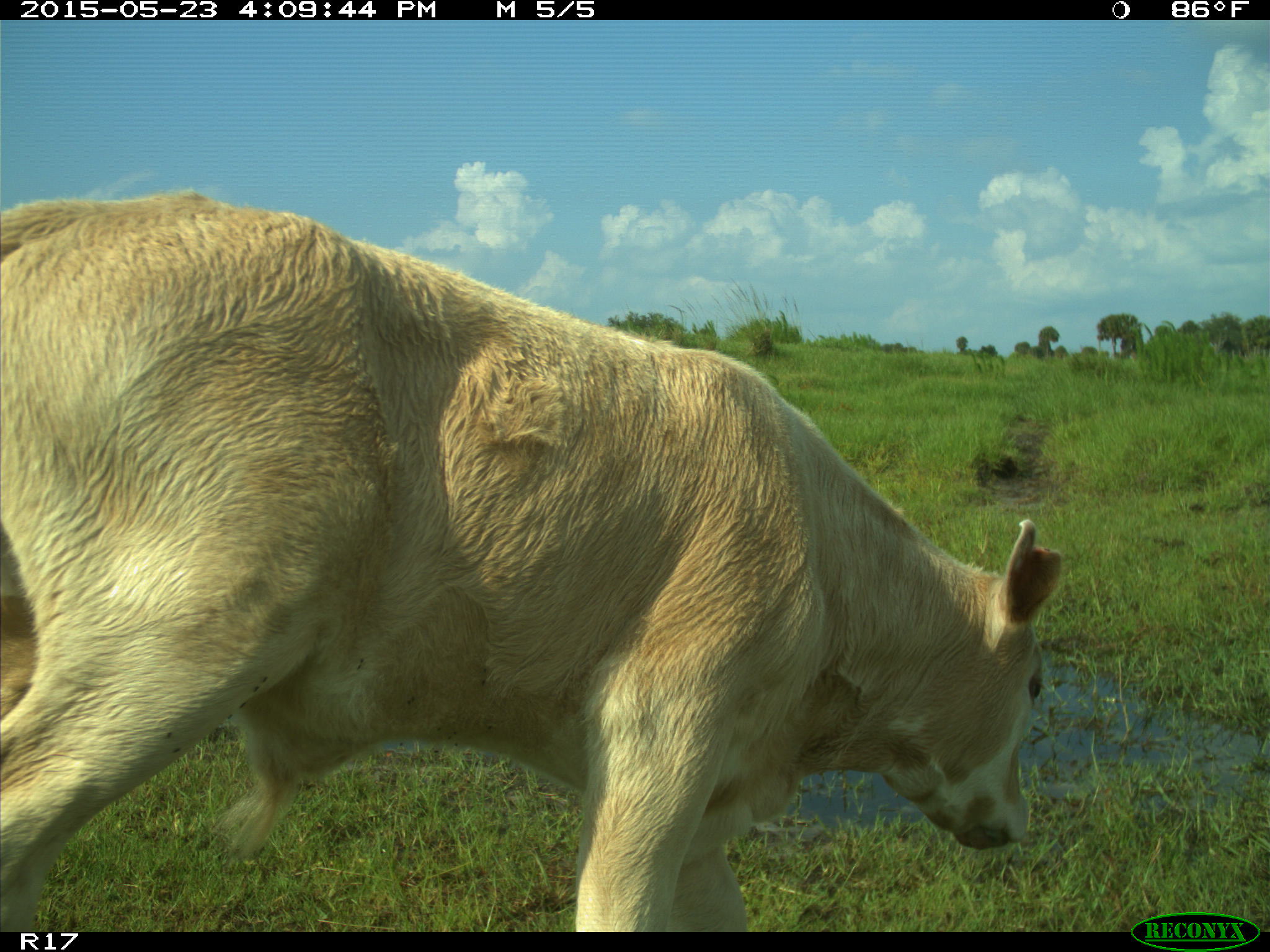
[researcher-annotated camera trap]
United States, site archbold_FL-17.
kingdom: Animalia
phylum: Chordata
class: Mammalia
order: Artiodactyla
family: Bovidae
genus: Bos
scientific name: Bos taurus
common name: domestic cow